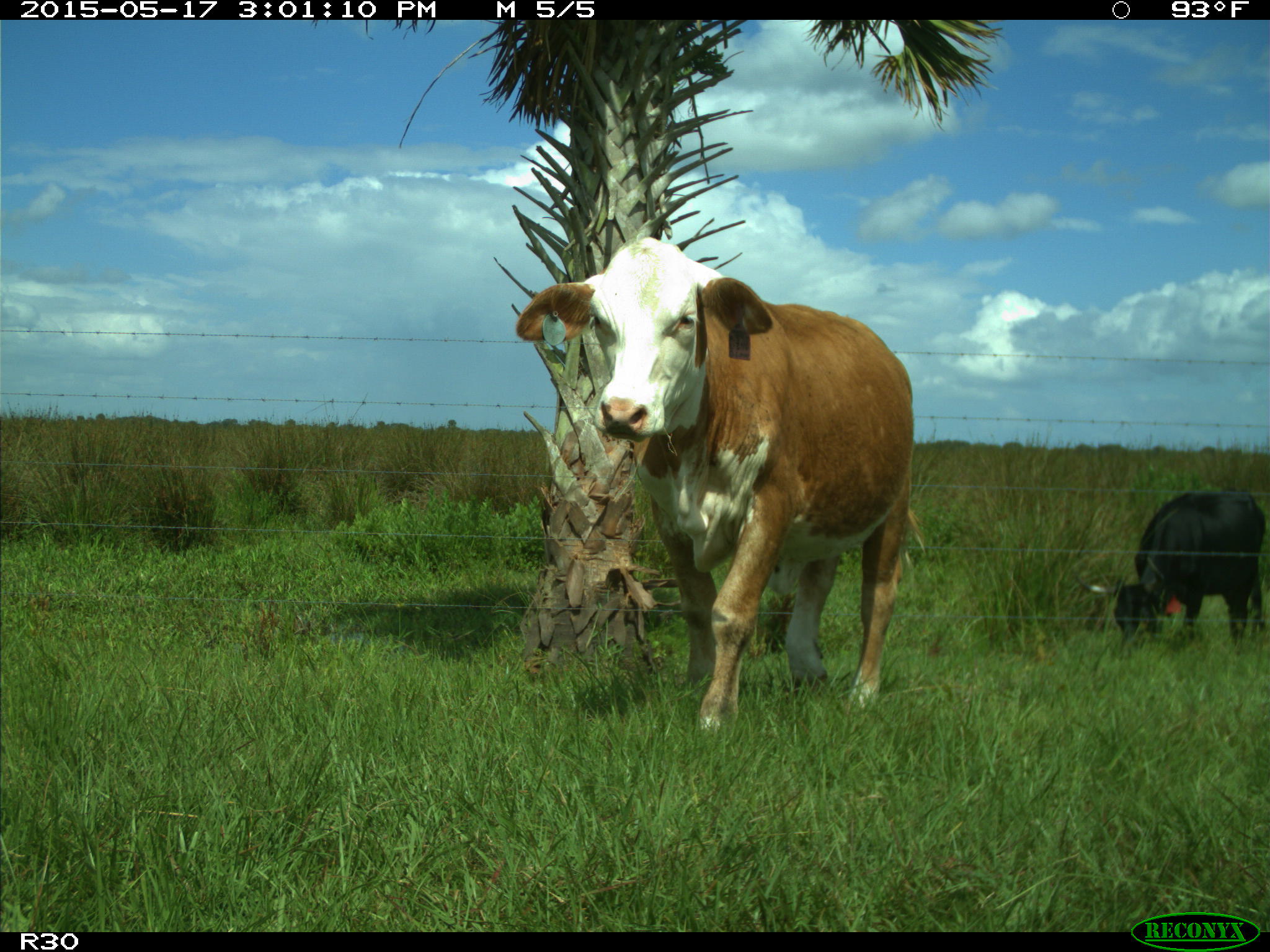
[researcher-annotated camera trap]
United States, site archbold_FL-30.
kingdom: Animalia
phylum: Chordata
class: Mammalia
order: Artiodactyla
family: Bovidae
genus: Bos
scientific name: Bos taurus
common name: domestic cow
Bos taurus (domestic cow).